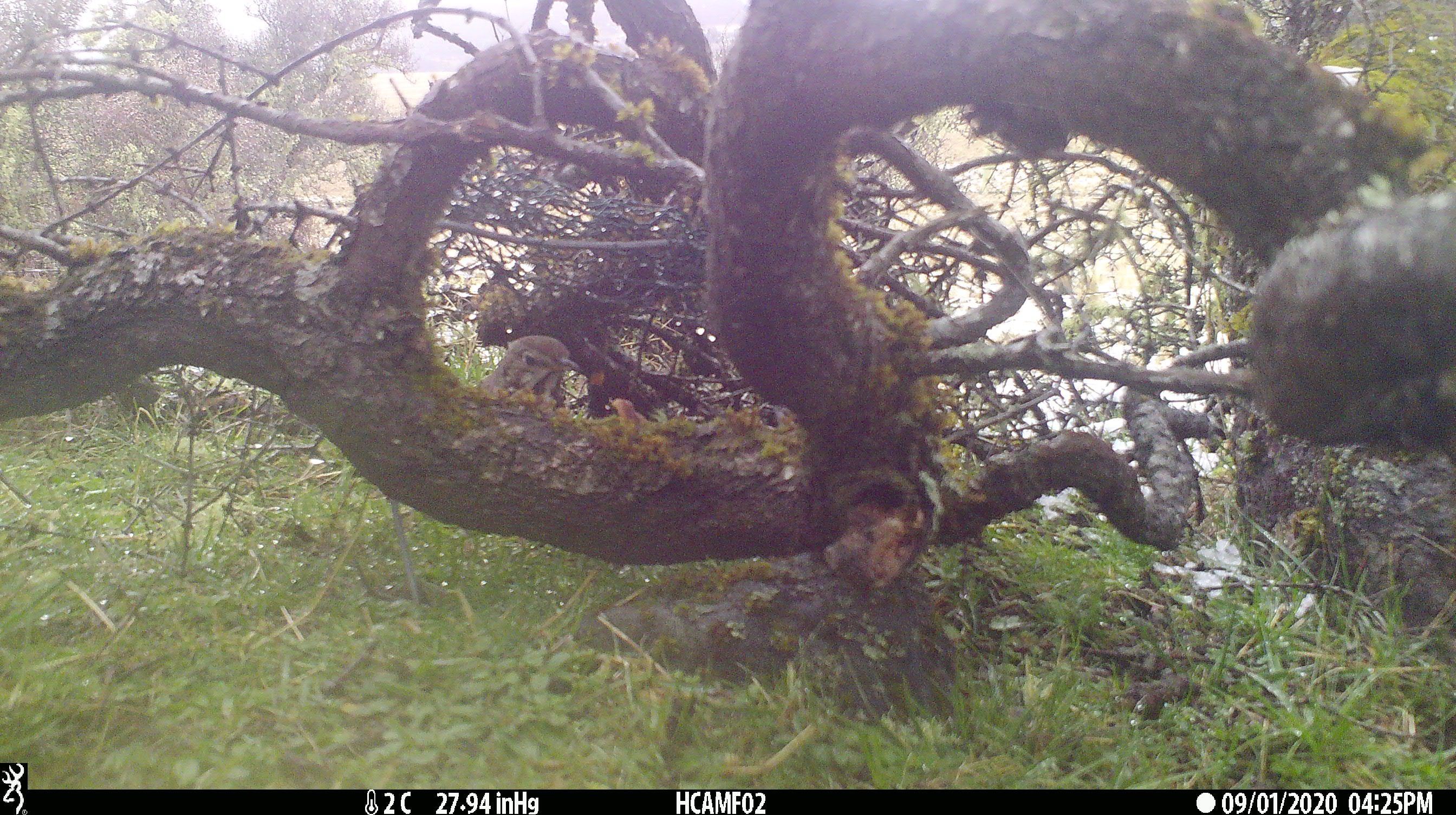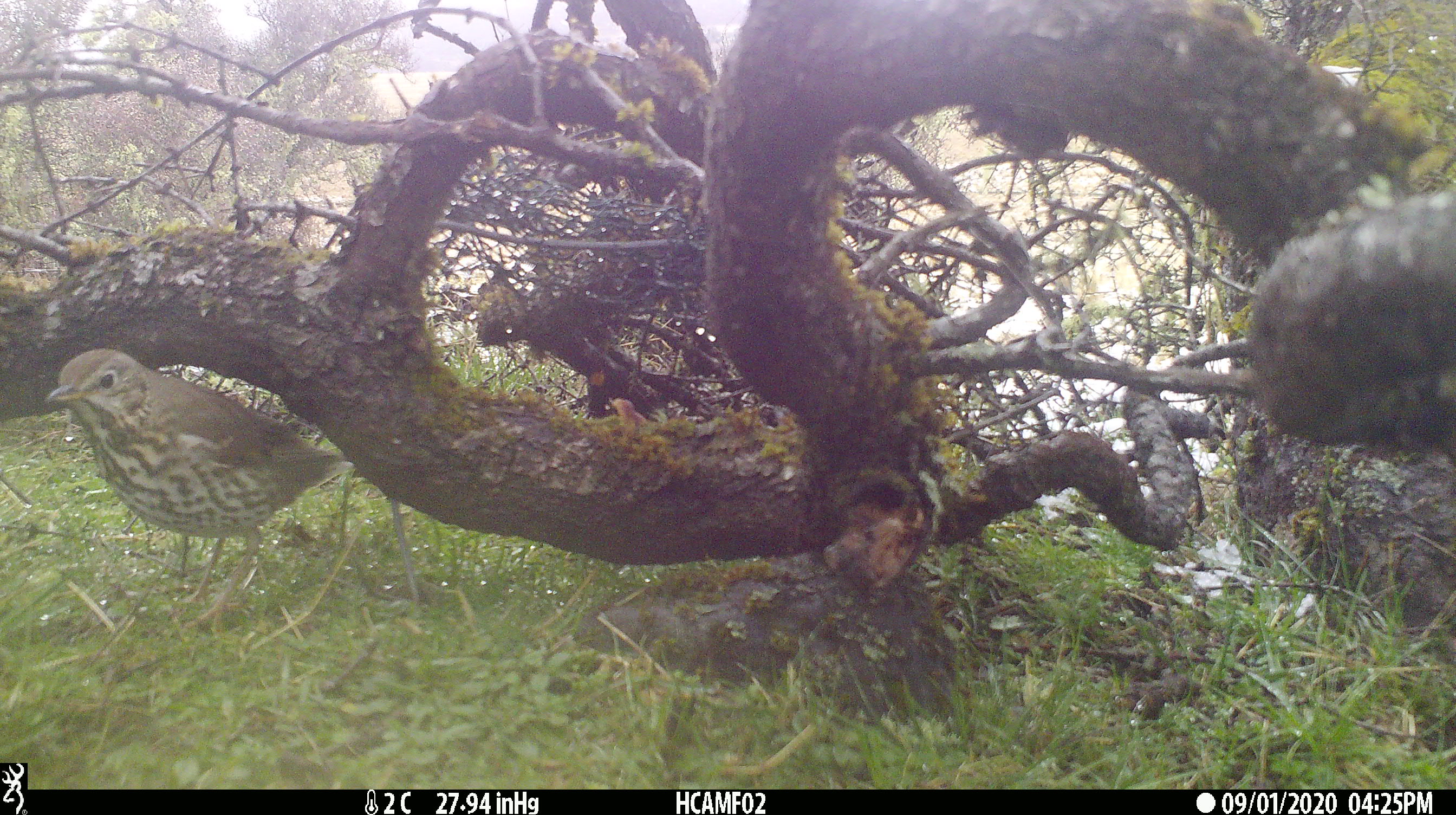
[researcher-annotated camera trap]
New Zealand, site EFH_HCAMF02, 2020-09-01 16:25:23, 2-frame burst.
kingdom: Animalia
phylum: Chordata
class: Aves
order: Passeriformes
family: Turdidae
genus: Turdus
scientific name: Turdus philomelos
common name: song thrush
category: thrush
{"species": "thrush (song thrush) (Turdus philomelos)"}